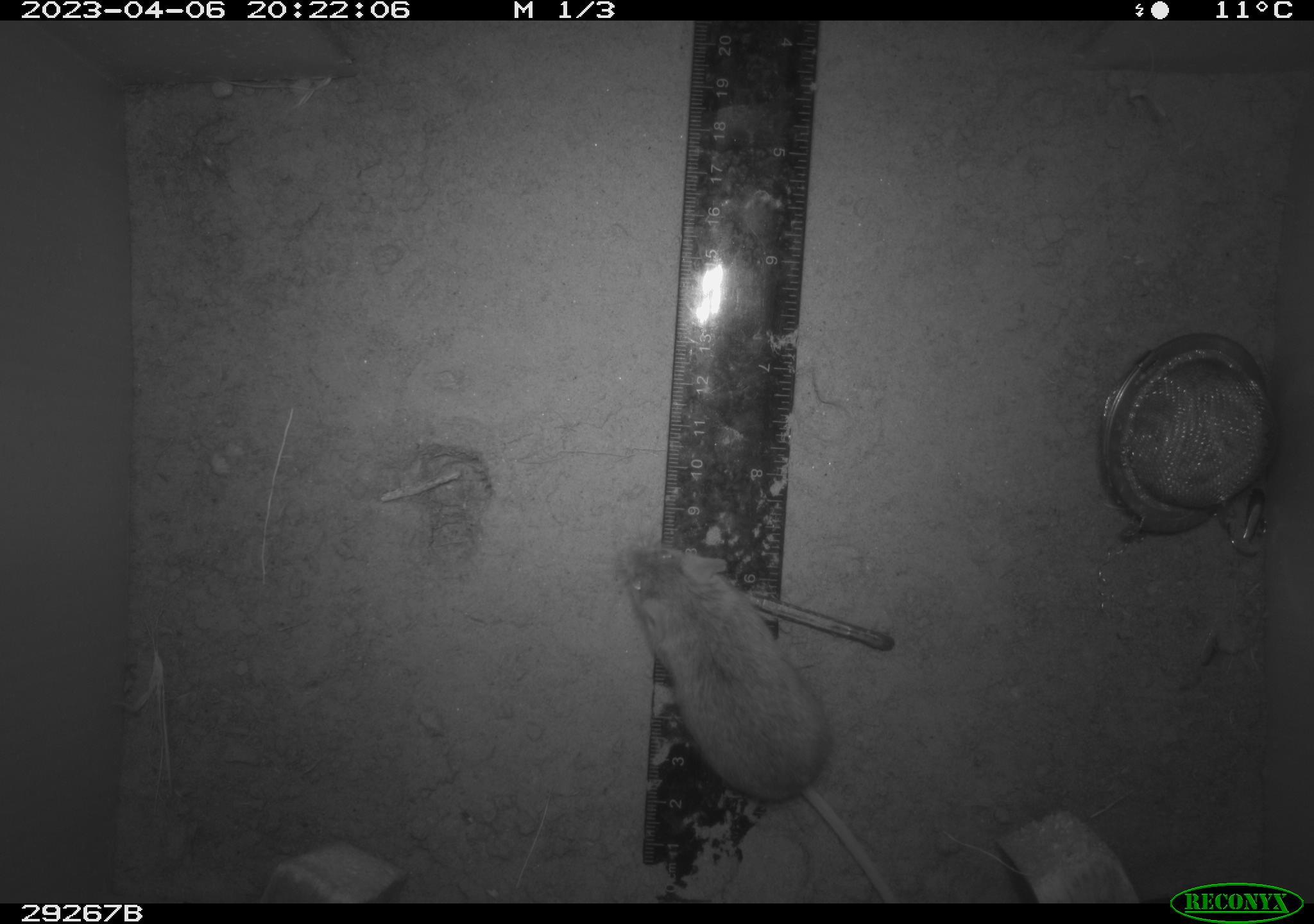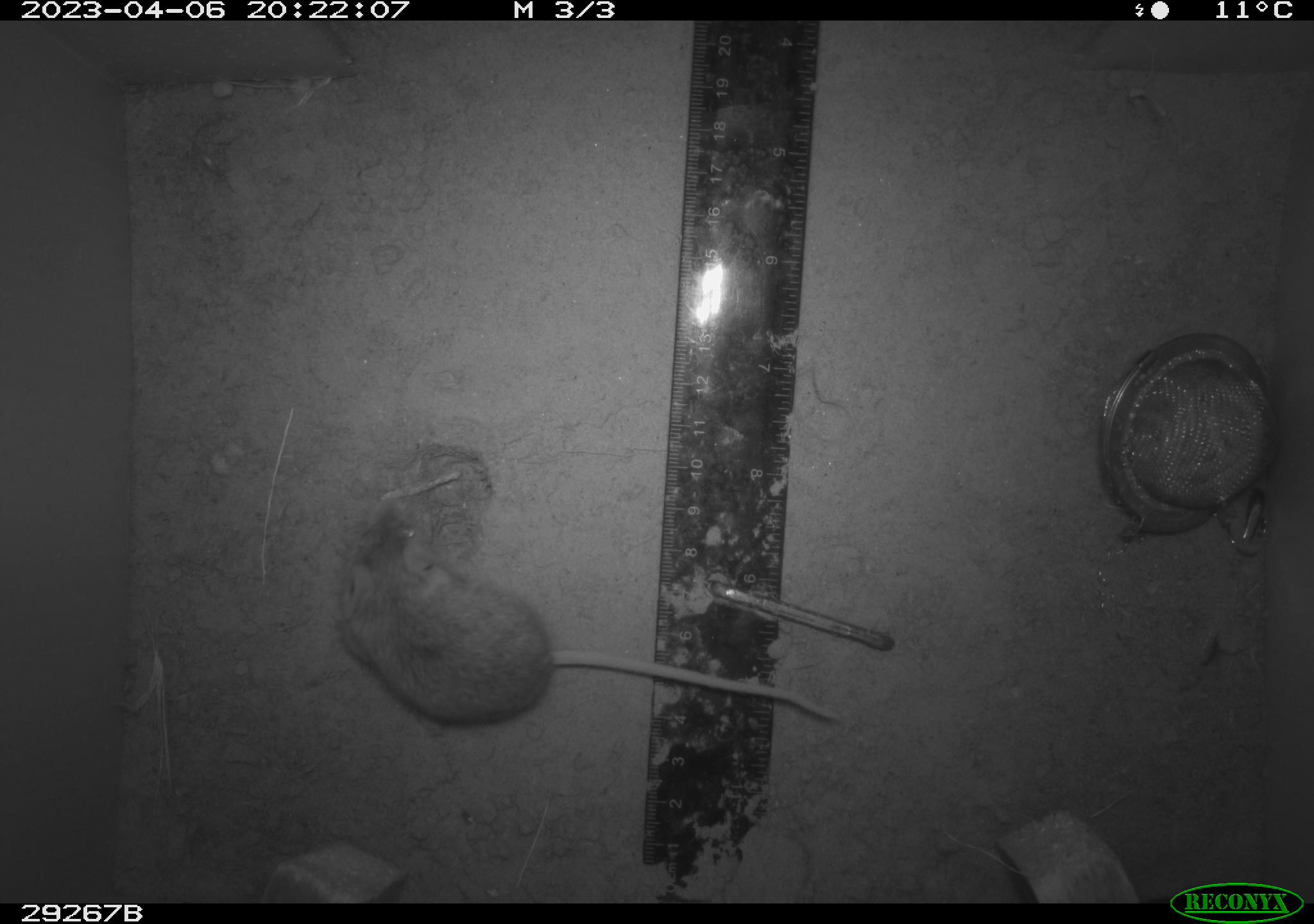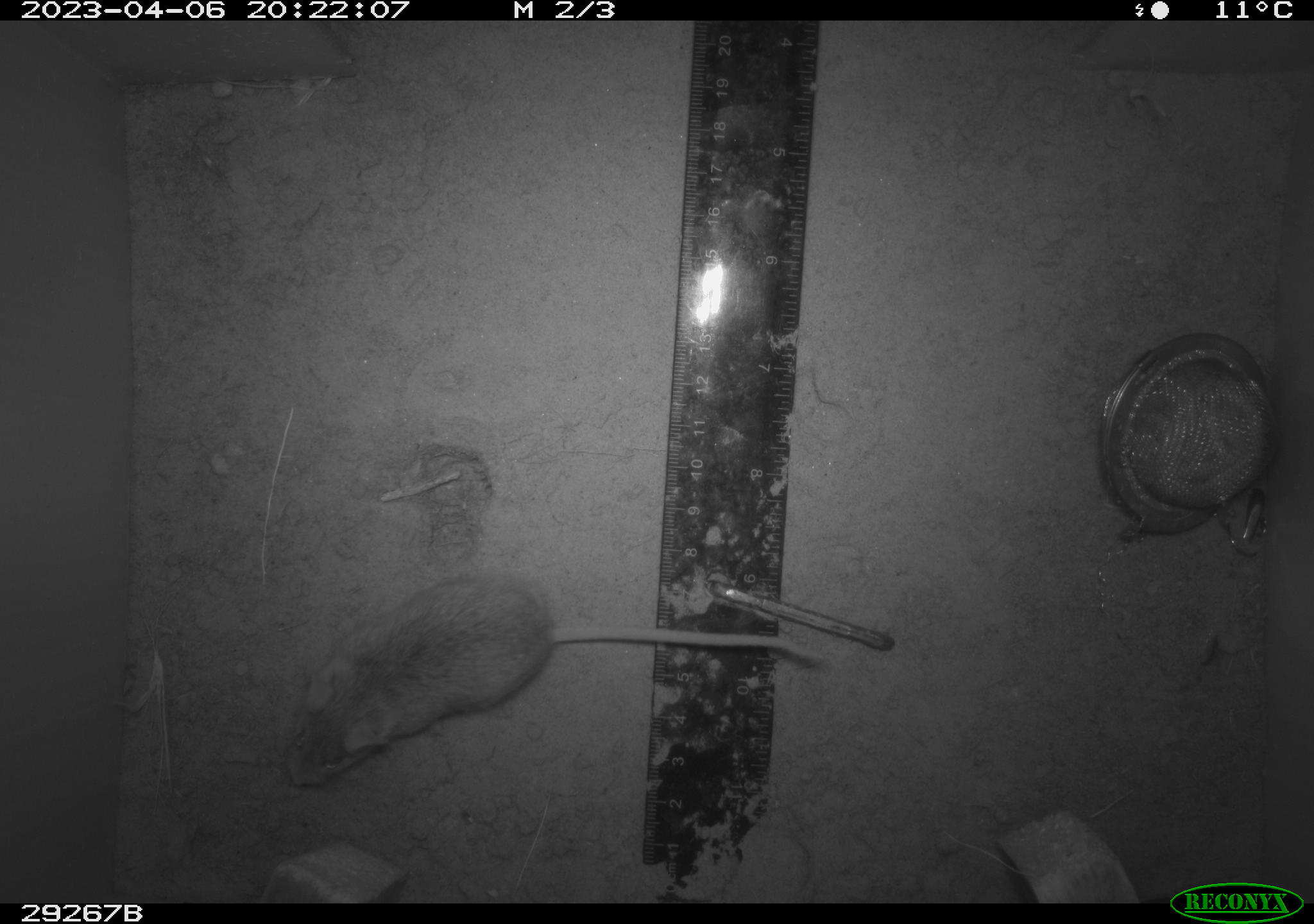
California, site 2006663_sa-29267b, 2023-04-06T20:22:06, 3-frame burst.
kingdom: Animalia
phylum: Chordata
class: Mammalia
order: Rodentia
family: Cricetidae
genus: Peromyscus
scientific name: Peromyscus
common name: deer mice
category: peromyscus species